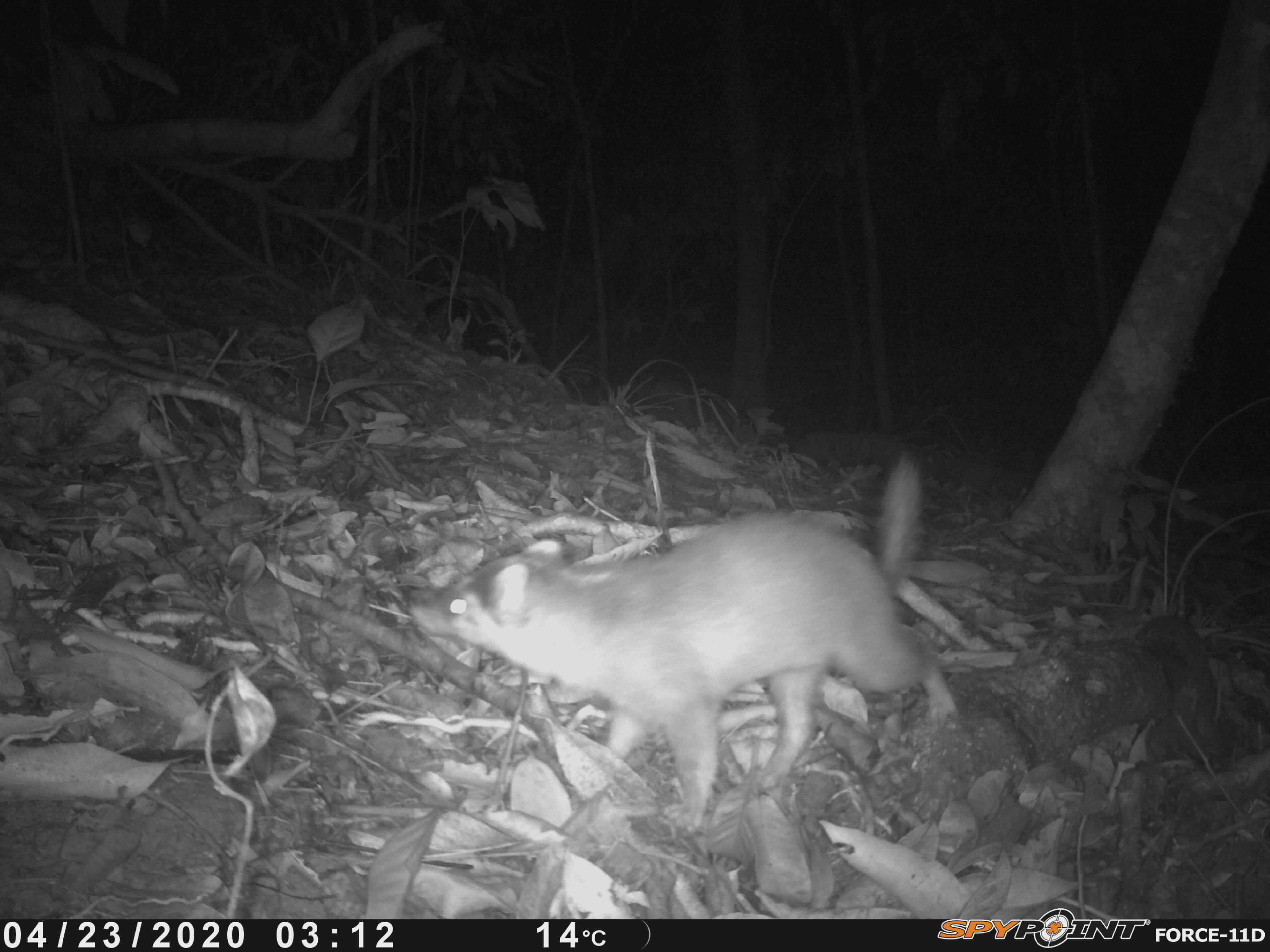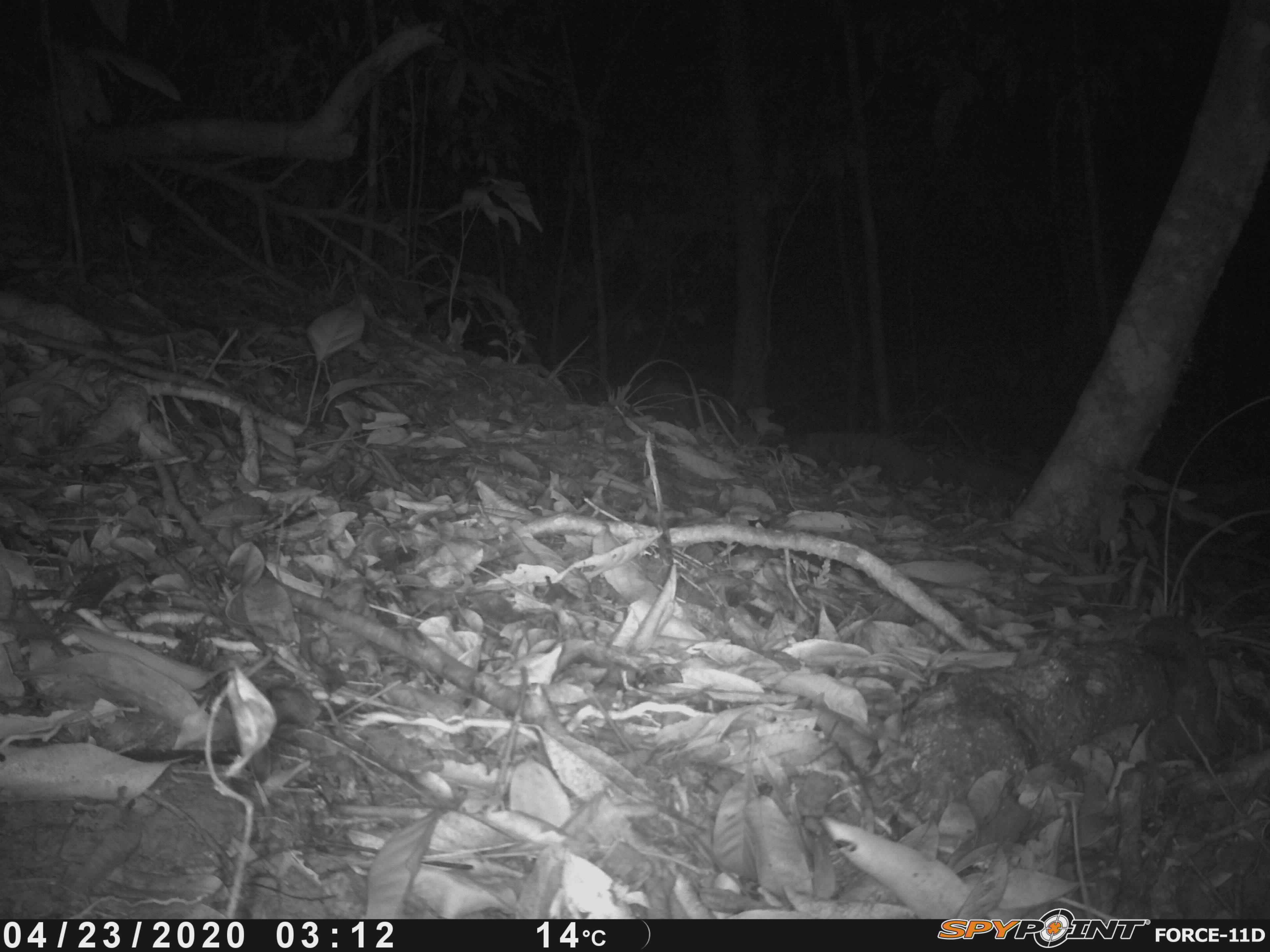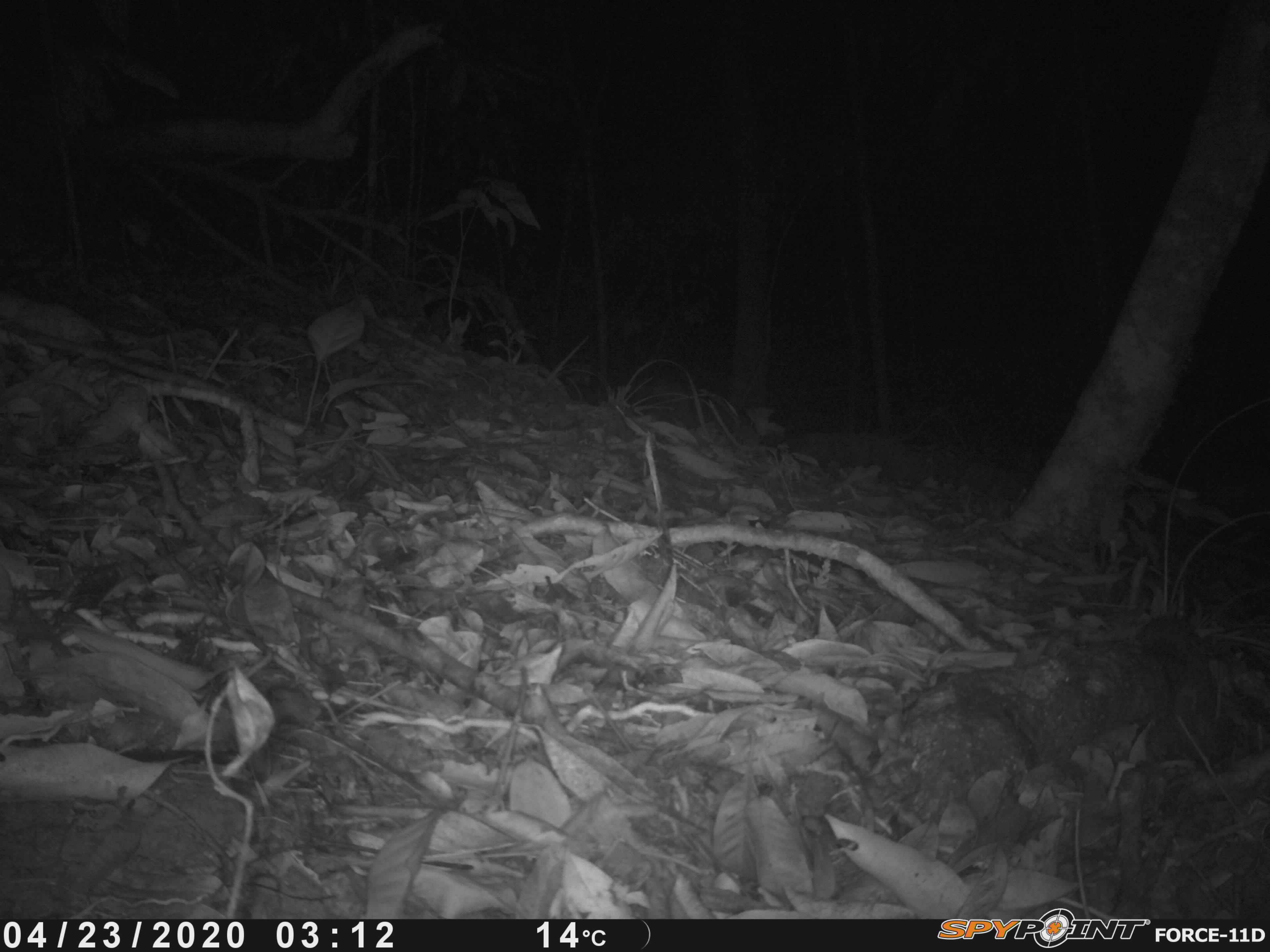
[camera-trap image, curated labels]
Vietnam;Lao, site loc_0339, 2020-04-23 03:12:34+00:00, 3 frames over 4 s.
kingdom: Animalia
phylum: Chordata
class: Mammalia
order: Carnivora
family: Mustelidae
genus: Melogale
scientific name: Melogale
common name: ferret badger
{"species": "ferret badger (Melogale)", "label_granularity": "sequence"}